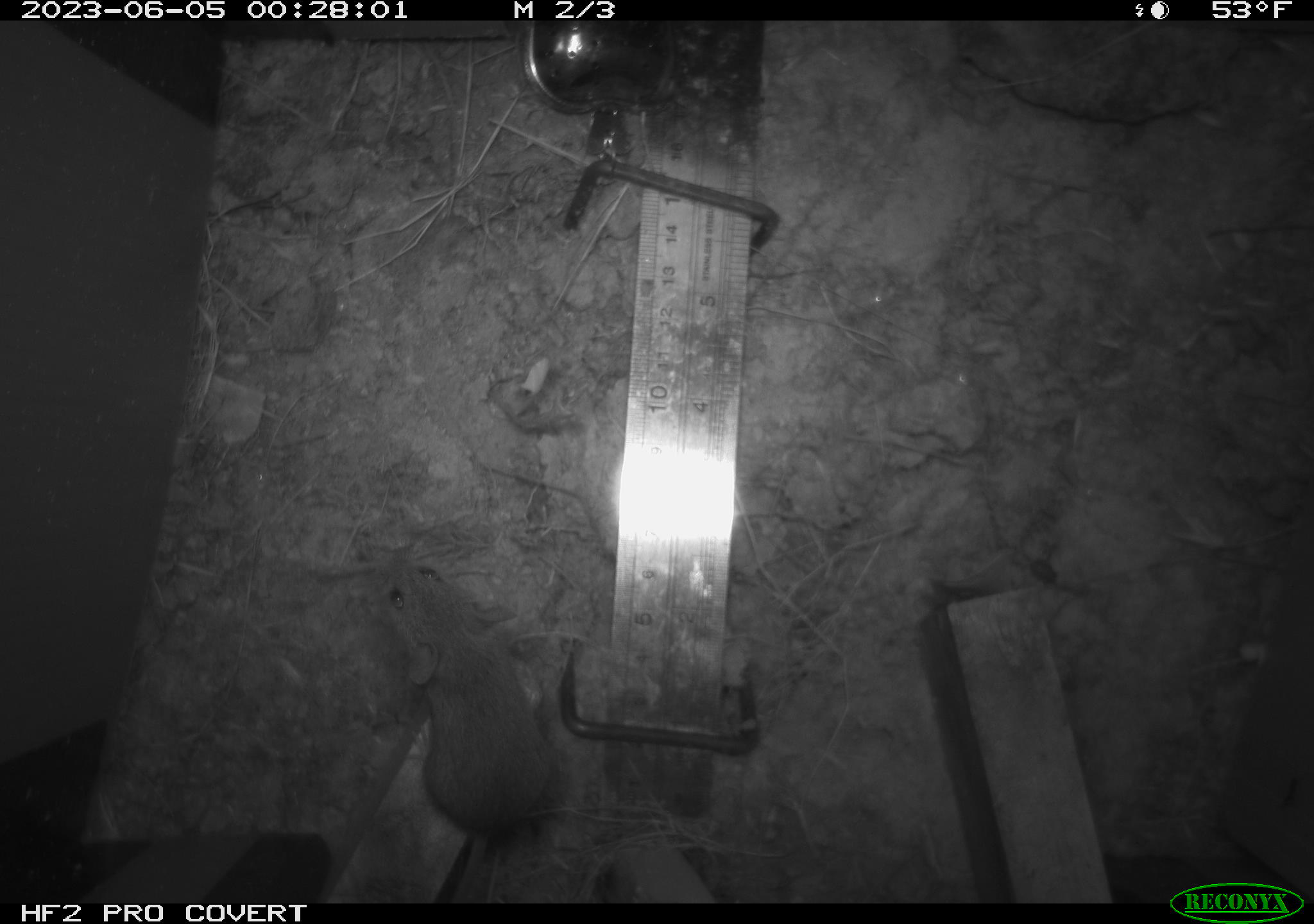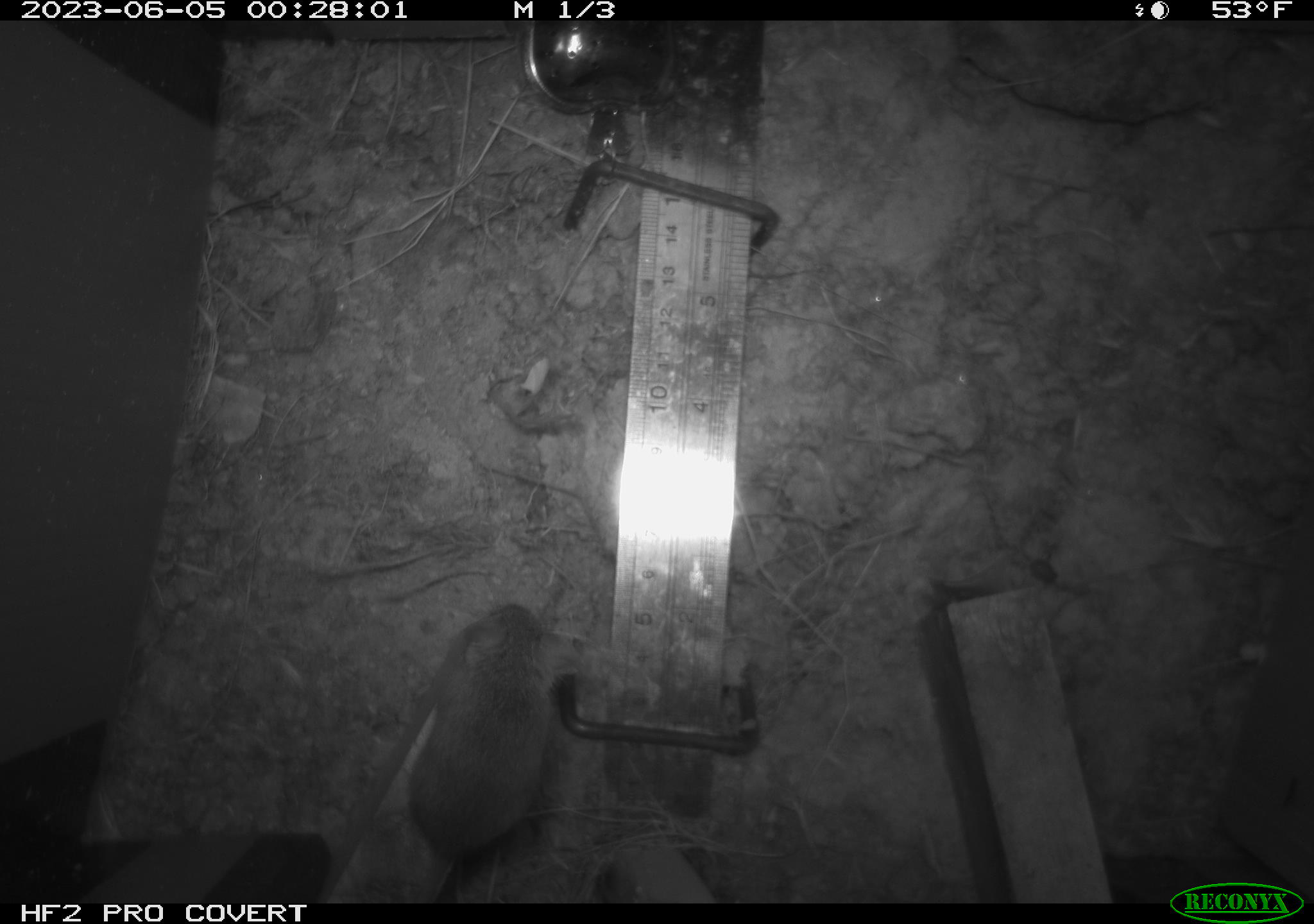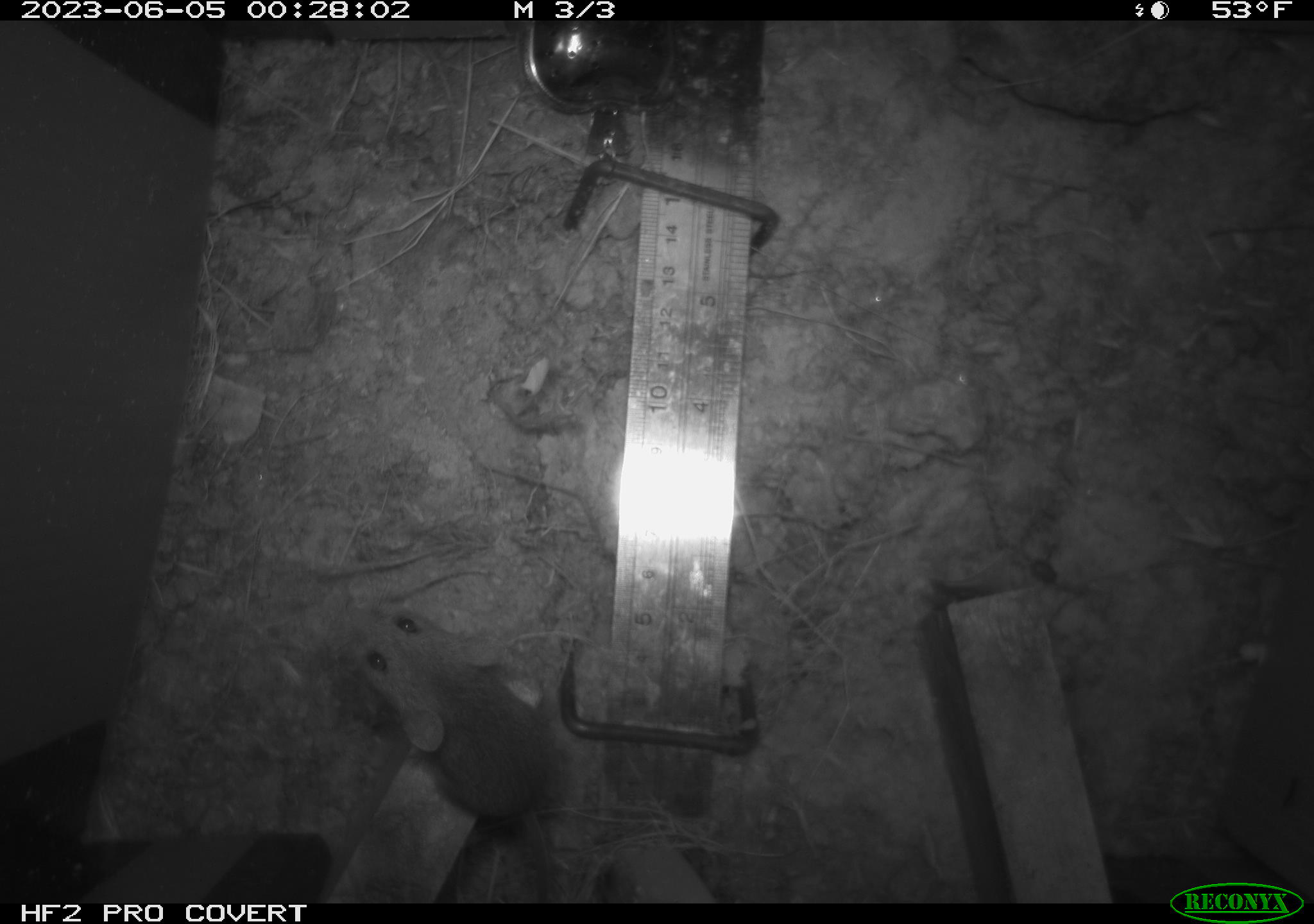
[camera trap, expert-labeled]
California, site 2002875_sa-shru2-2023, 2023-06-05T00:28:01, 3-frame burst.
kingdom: Animalia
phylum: Chordata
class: Mammalia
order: Rodentia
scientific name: Rodentia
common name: mouse species